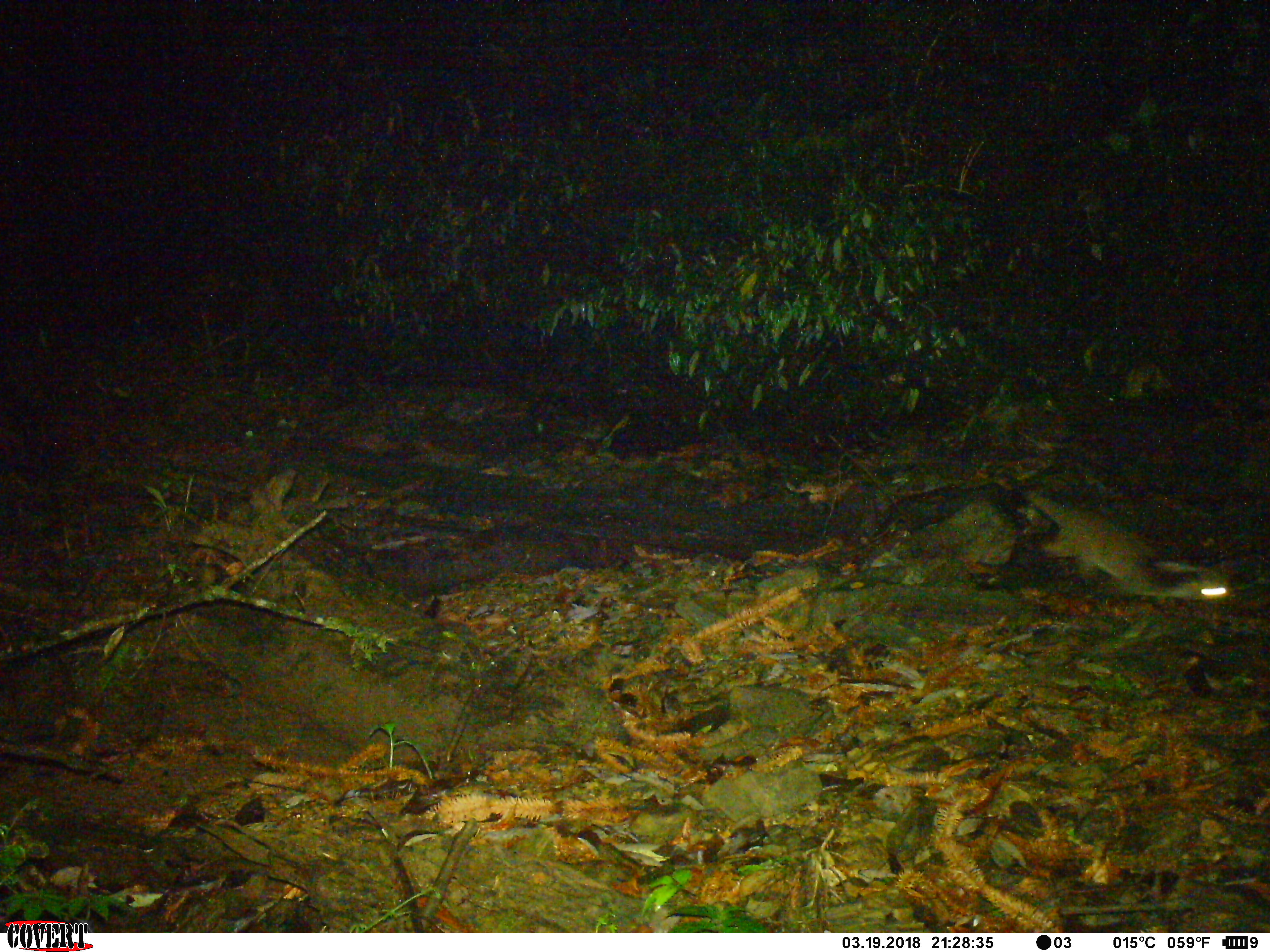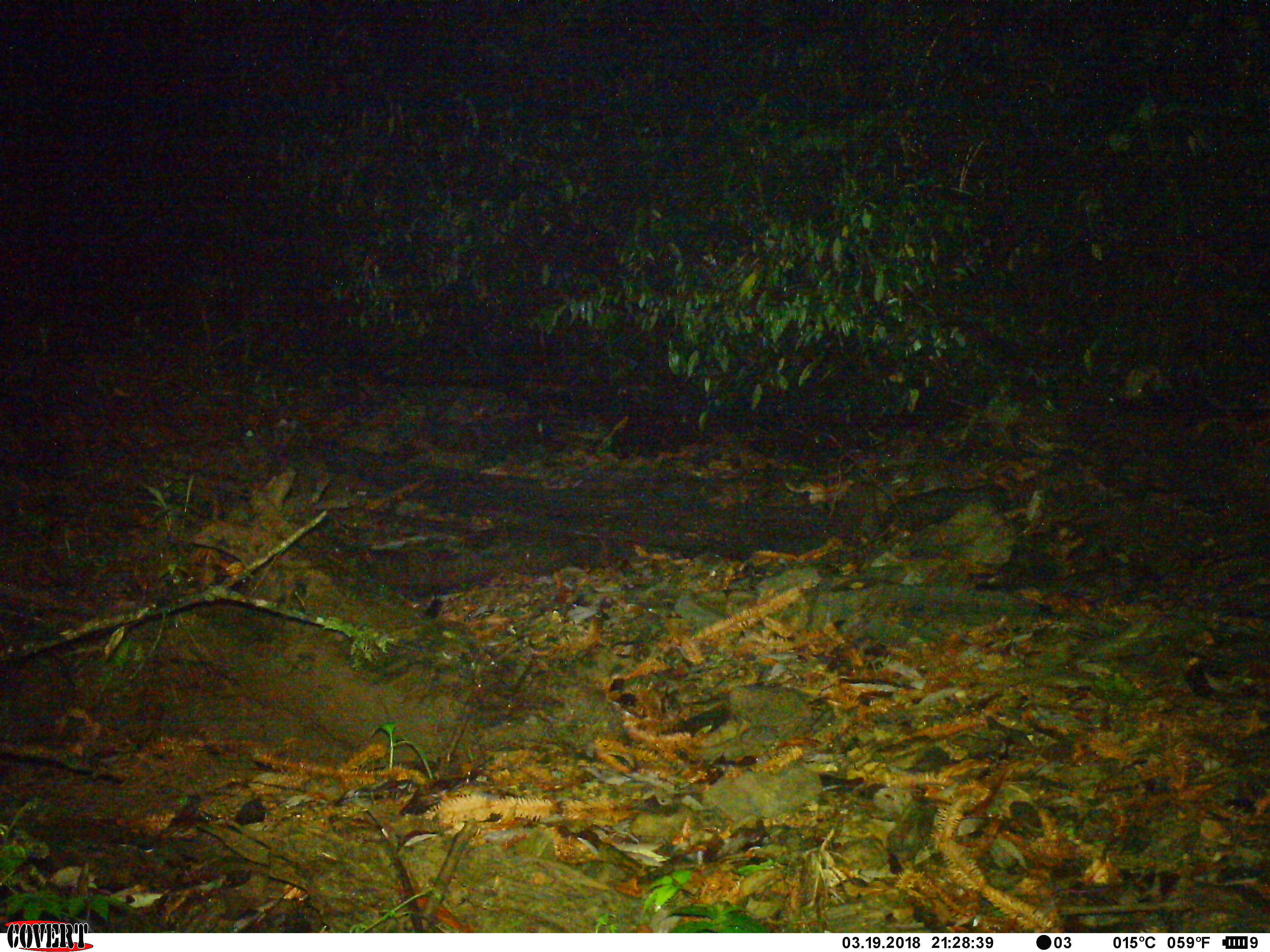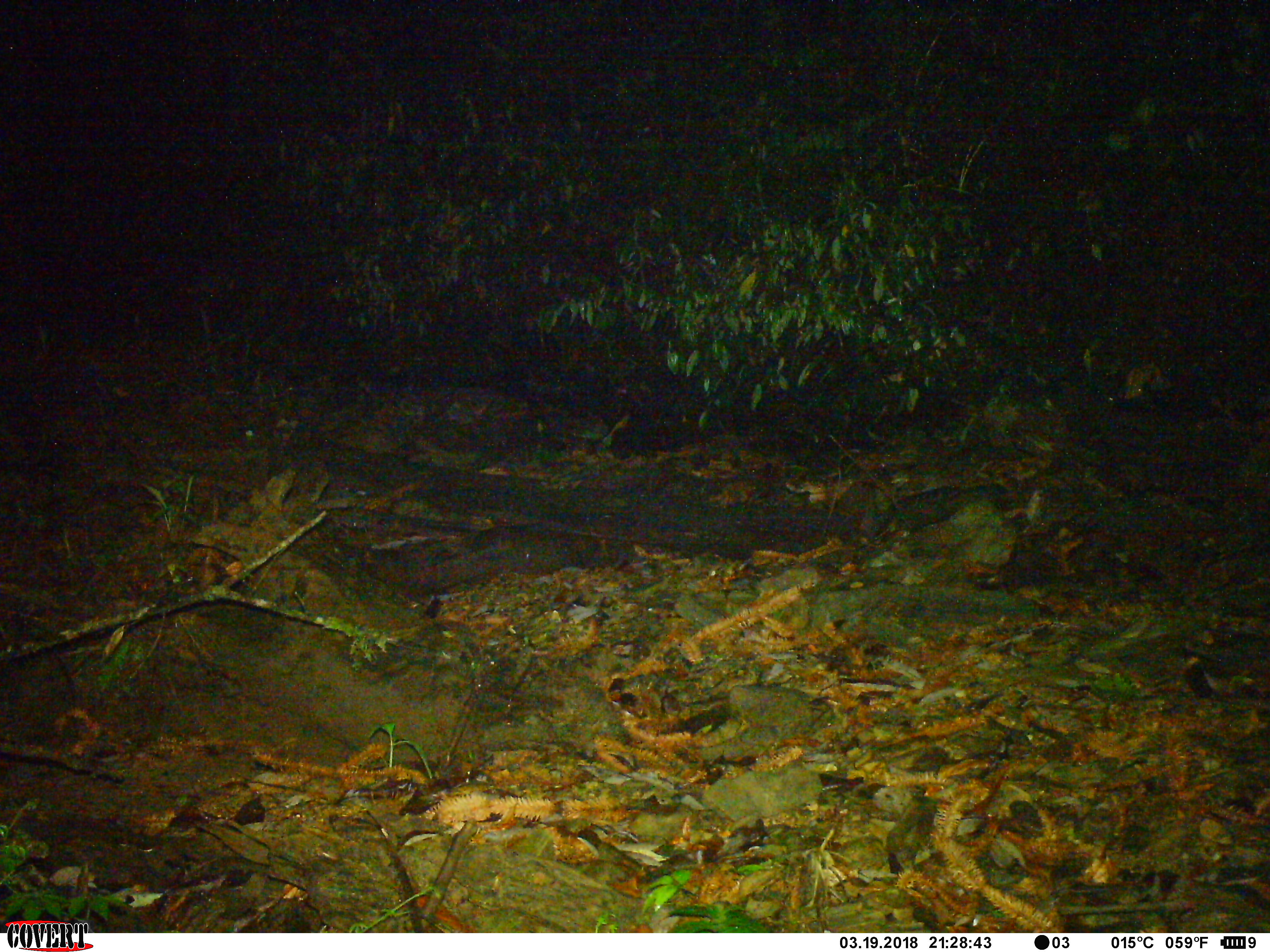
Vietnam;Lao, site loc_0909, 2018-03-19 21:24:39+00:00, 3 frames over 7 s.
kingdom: Animalia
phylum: Chordata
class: Mammalia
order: Carnivora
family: Viverridae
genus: Paguma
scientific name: Paguma larvata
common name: masked palm civet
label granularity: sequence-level